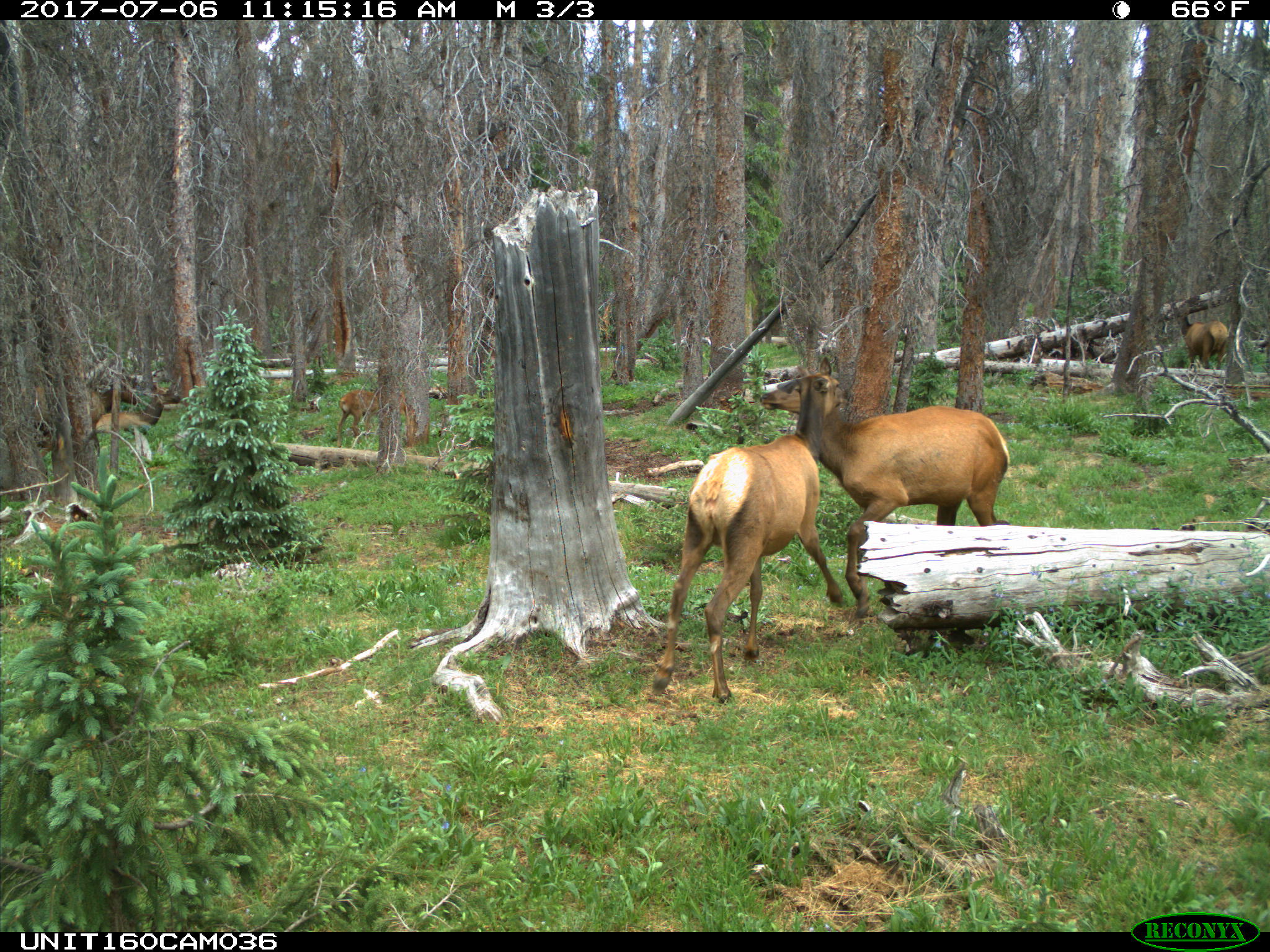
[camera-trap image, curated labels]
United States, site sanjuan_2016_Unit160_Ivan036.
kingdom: Animalia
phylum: Chordata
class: Mammalia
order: Artiodactyla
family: Cervidae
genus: Cervus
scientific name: Cervus elaphus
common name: red deer